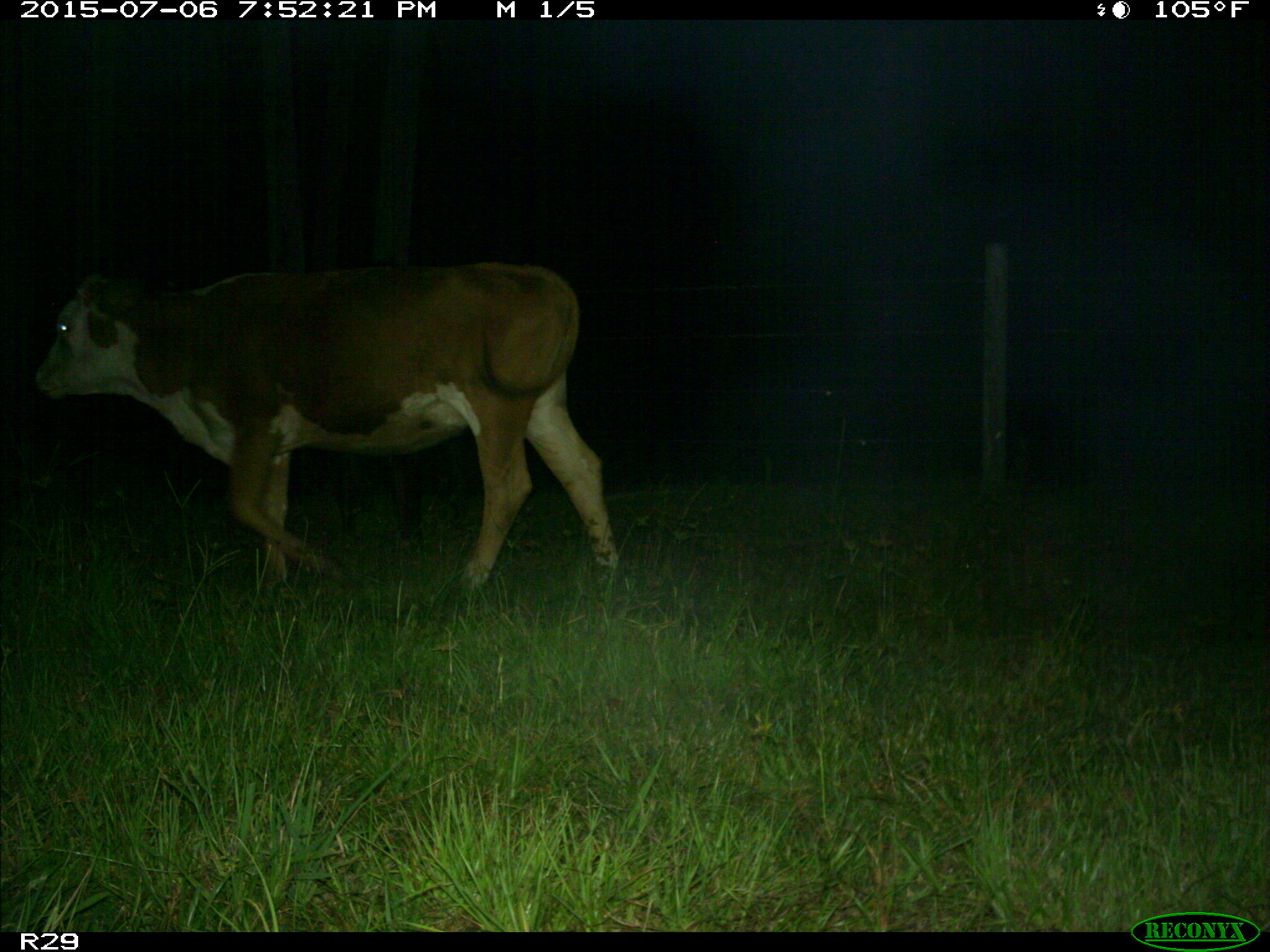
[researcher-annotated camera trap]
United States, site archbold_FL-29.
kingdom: Animalia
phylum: Chordata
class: Mammalia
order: Artiodactyla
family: Bovidae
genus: Bos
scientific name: Bos taurus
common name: domestic cow